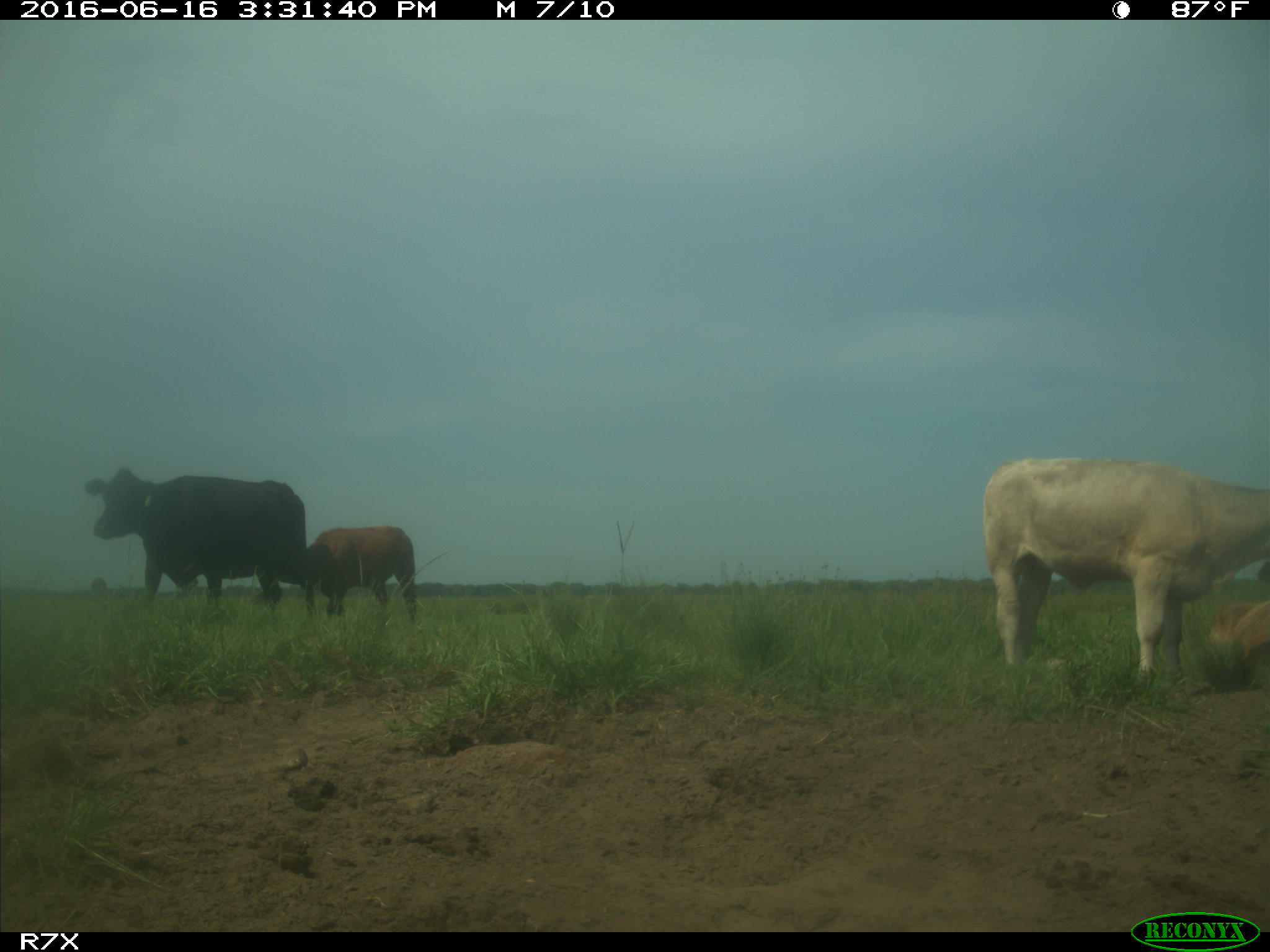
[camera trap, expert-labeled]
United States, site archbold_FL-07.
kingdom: Animalia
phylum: Chordata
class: Mammalia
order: Artiodactyla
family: Bovidae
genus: Bos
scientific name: Bos taurus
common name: domestic cow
Bos taurus (domestic cow).